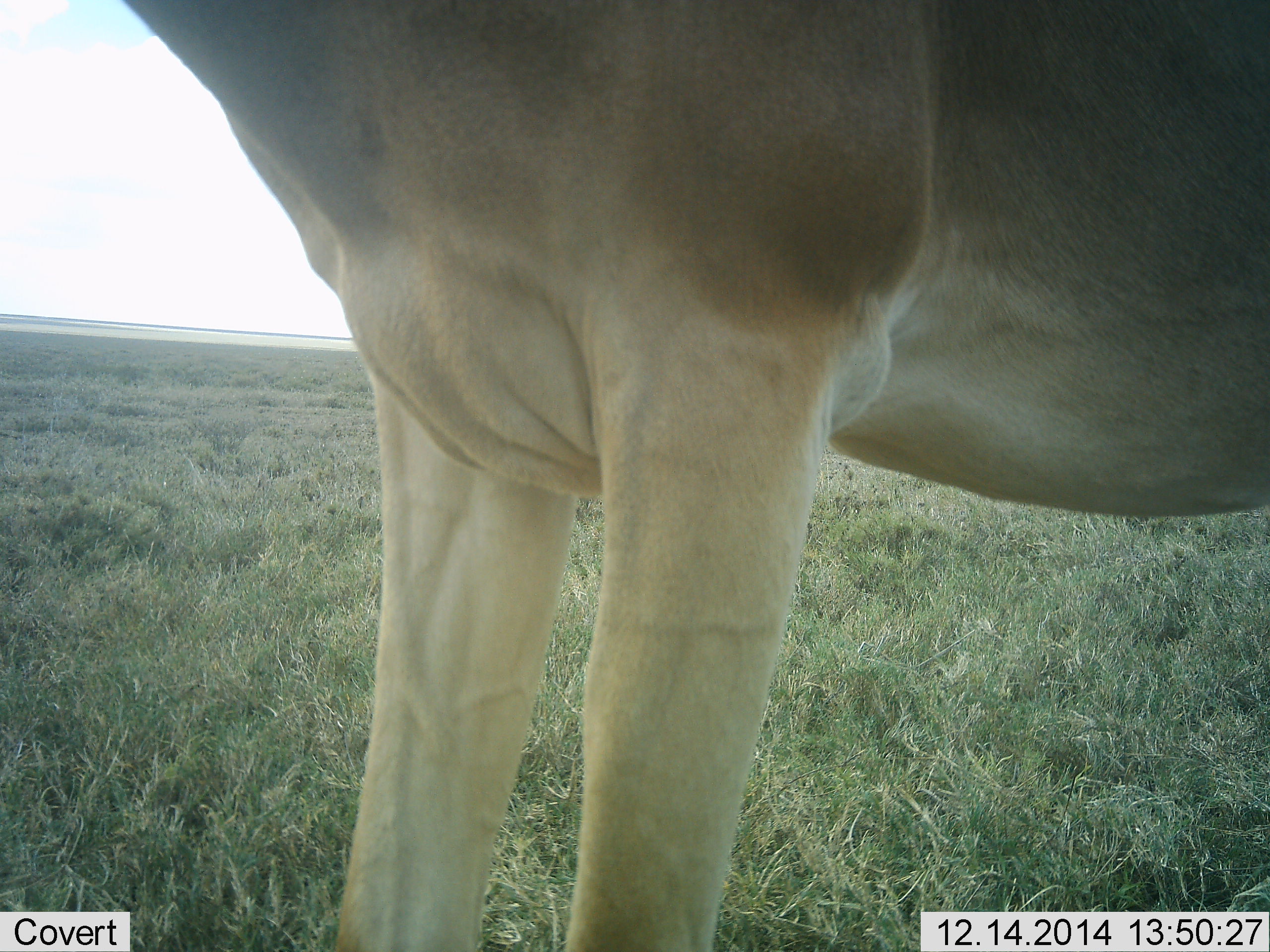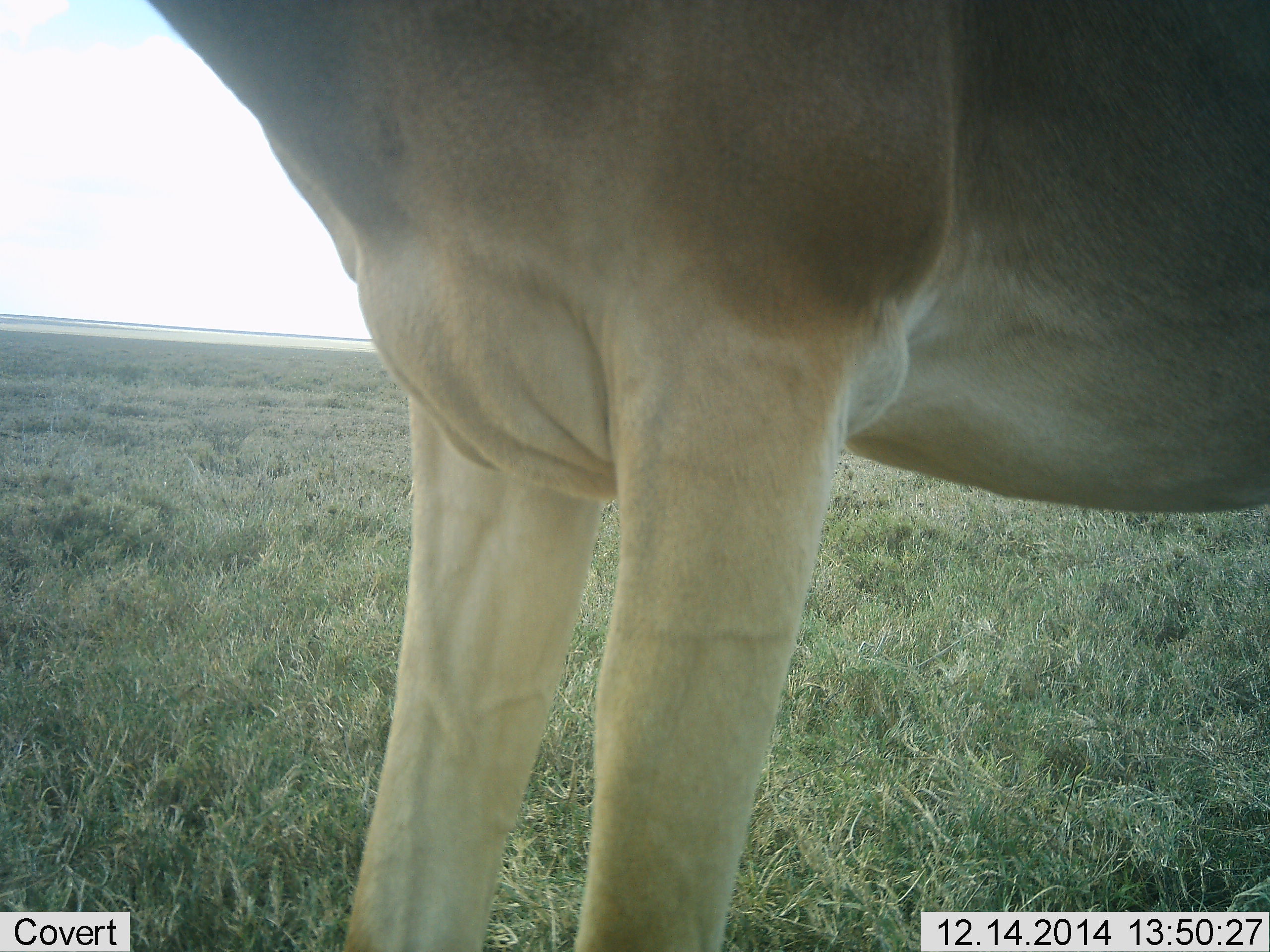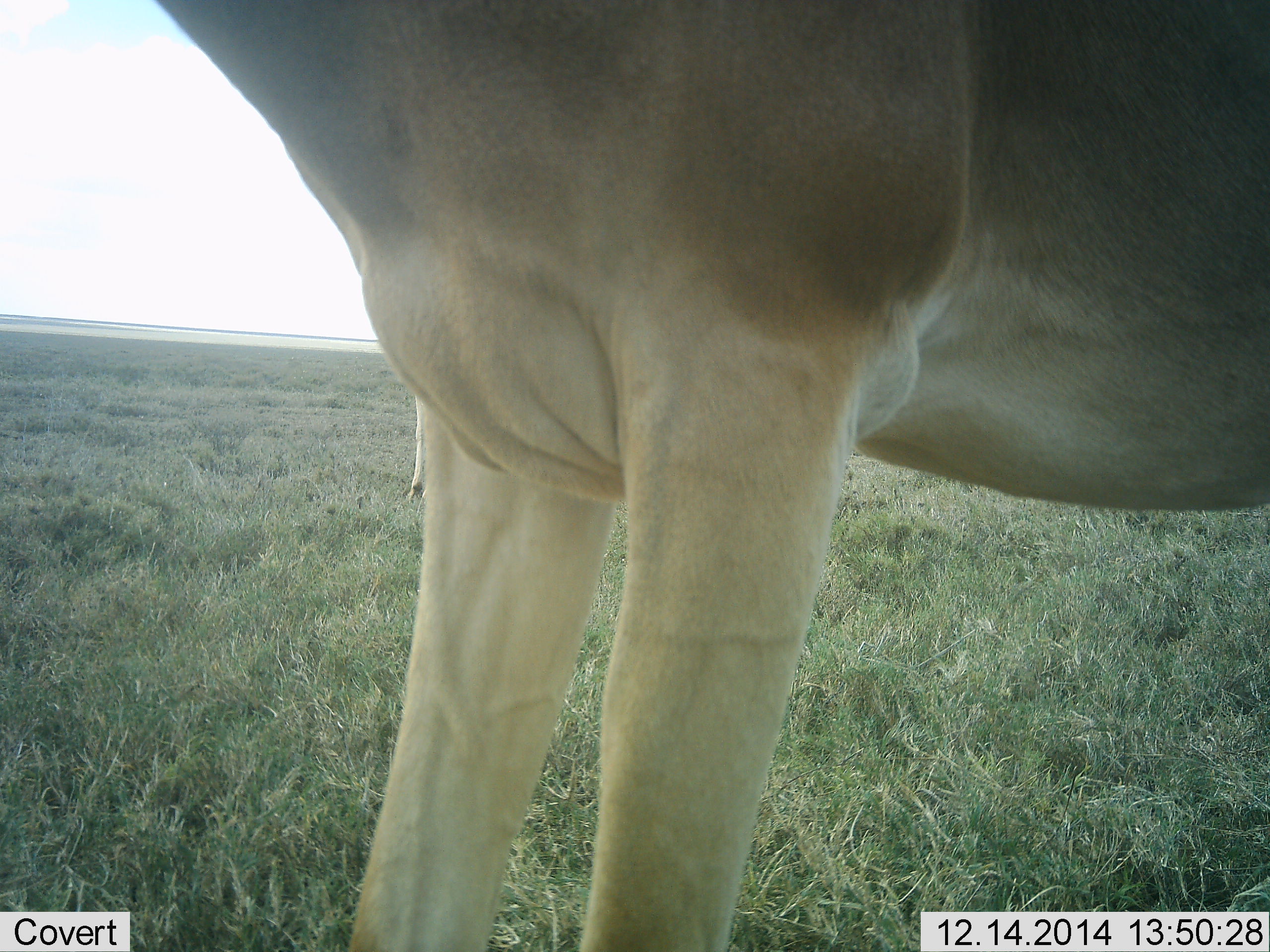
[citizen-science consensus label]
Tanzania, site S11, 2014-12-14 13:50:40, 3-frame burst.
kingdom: Animalia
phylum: Chordata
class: Mammalia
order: Artiodactyla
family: Bovidae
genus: Alcelaphus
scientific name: Alcelaphus buselaphus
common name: hartebeest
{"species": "hartebeest (Alcelaphus buselaphus)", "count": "2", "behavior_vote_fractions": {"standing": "100%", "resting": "0%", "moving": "0%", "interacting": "0%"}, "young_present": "0%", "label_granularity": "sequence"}